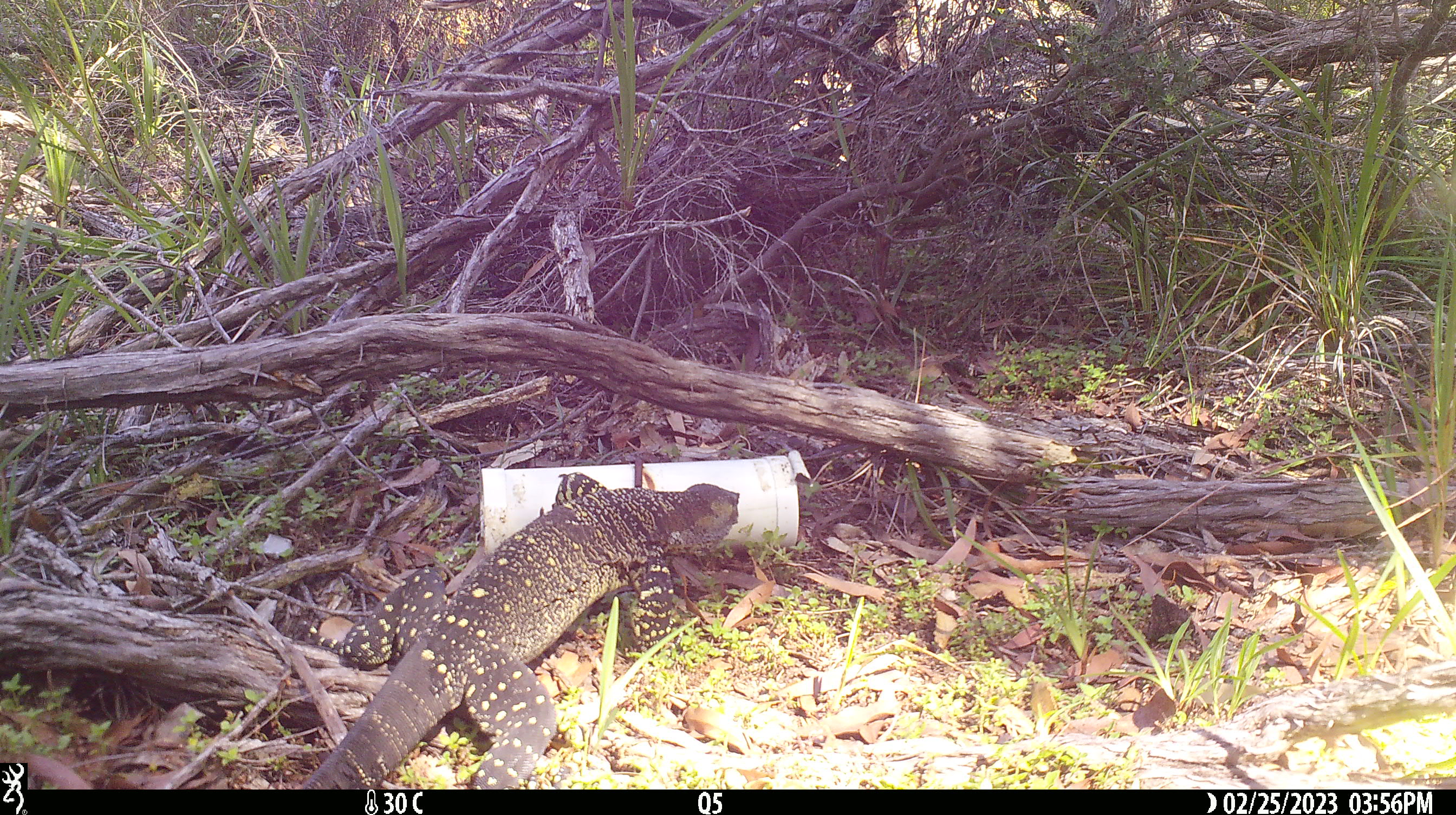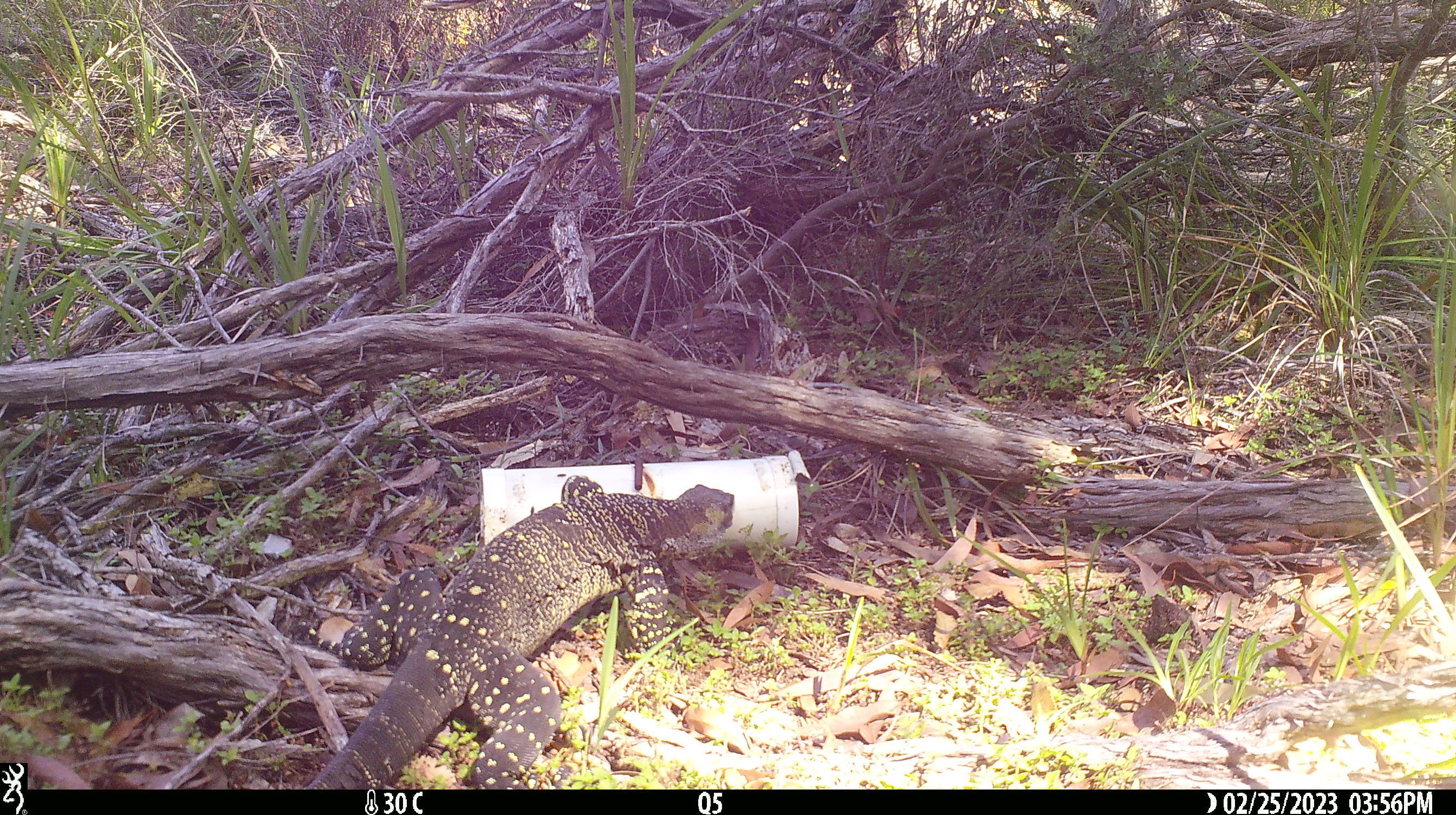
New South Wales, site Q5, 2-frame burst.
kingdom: Animalia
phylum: Chordata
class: Reptilia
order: Squamata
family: Varanidae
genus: Varanus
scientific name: Varanus varius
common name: lace monitor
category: goanna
Goanna (lace monitor) (Varanus varius).